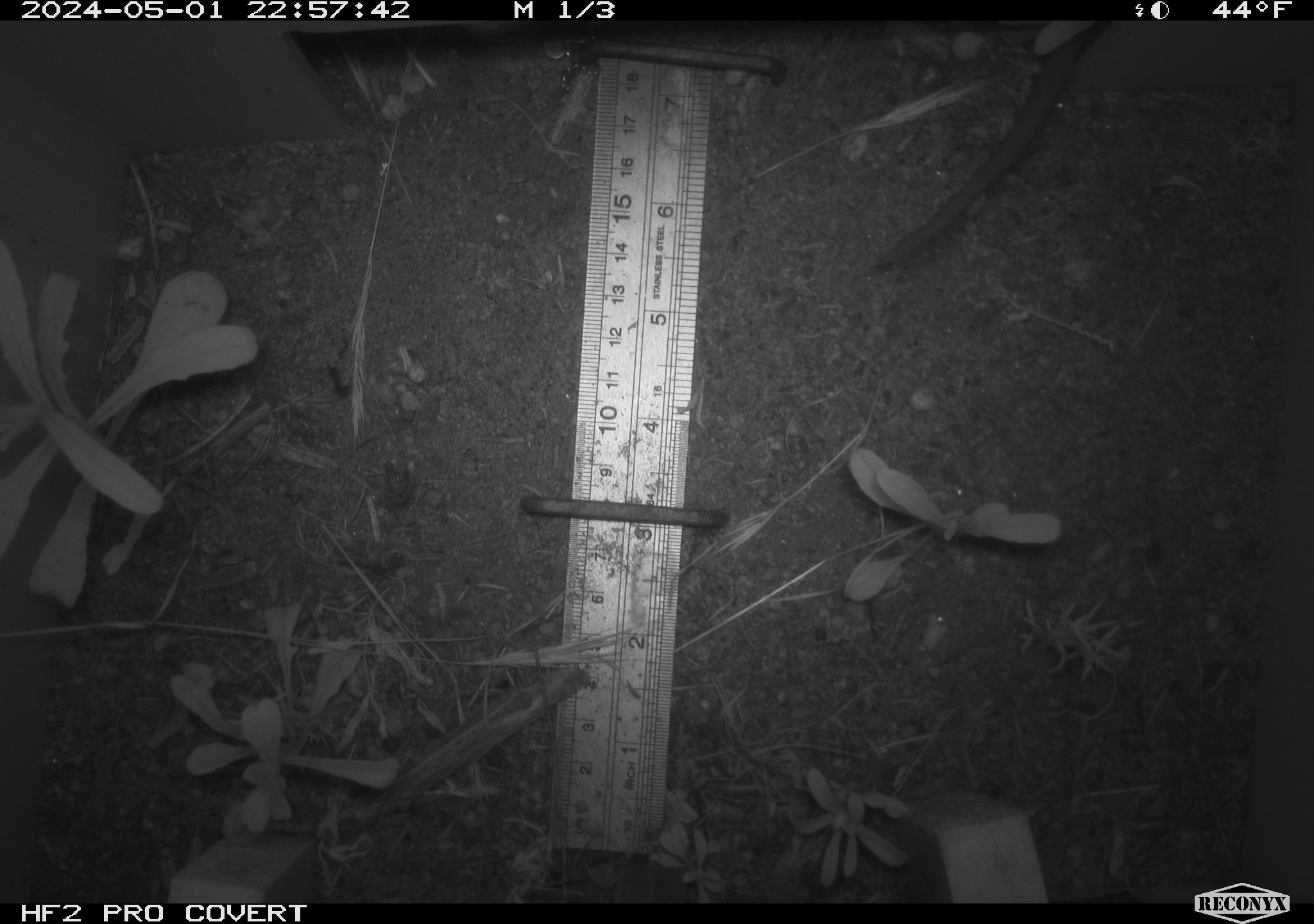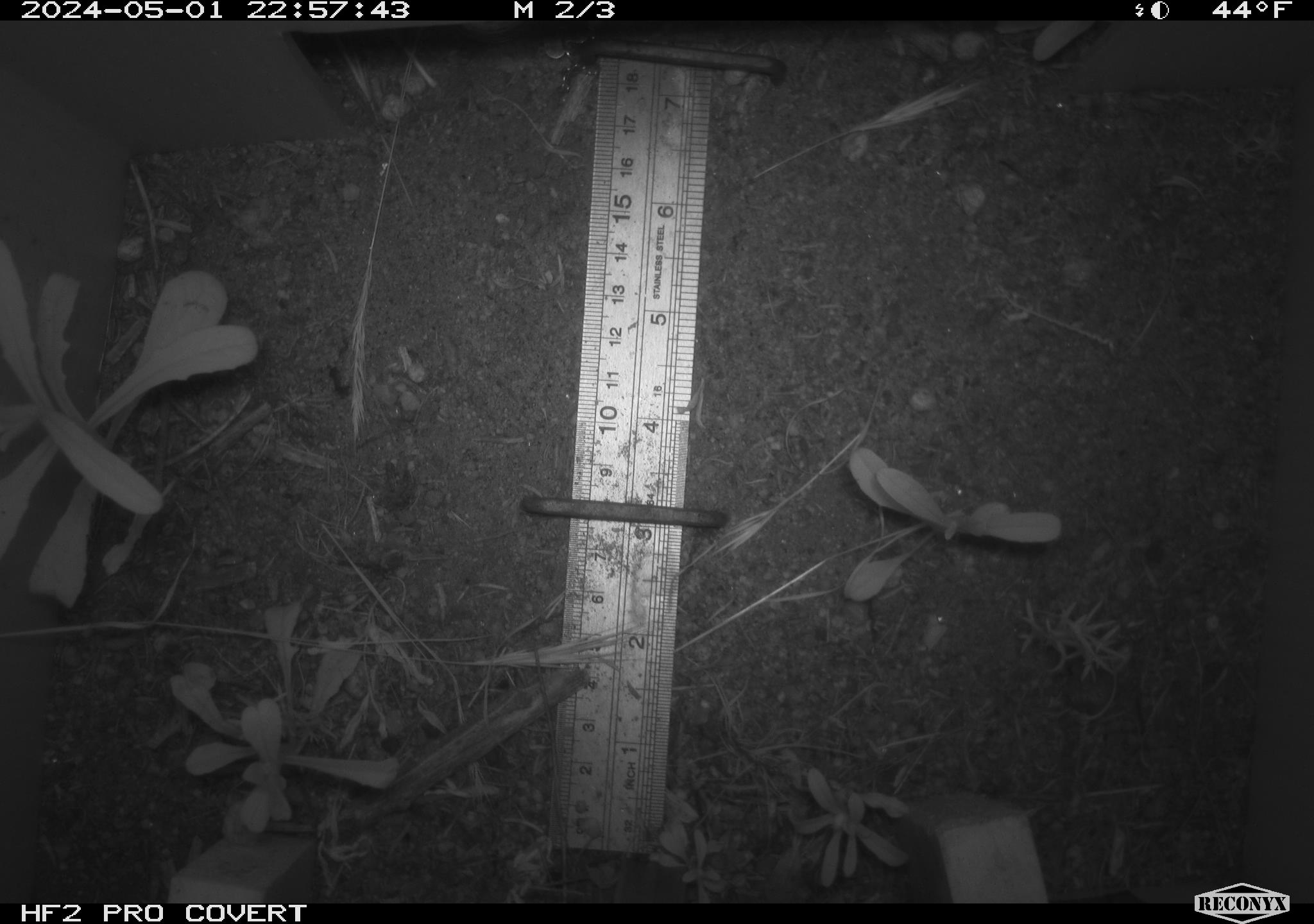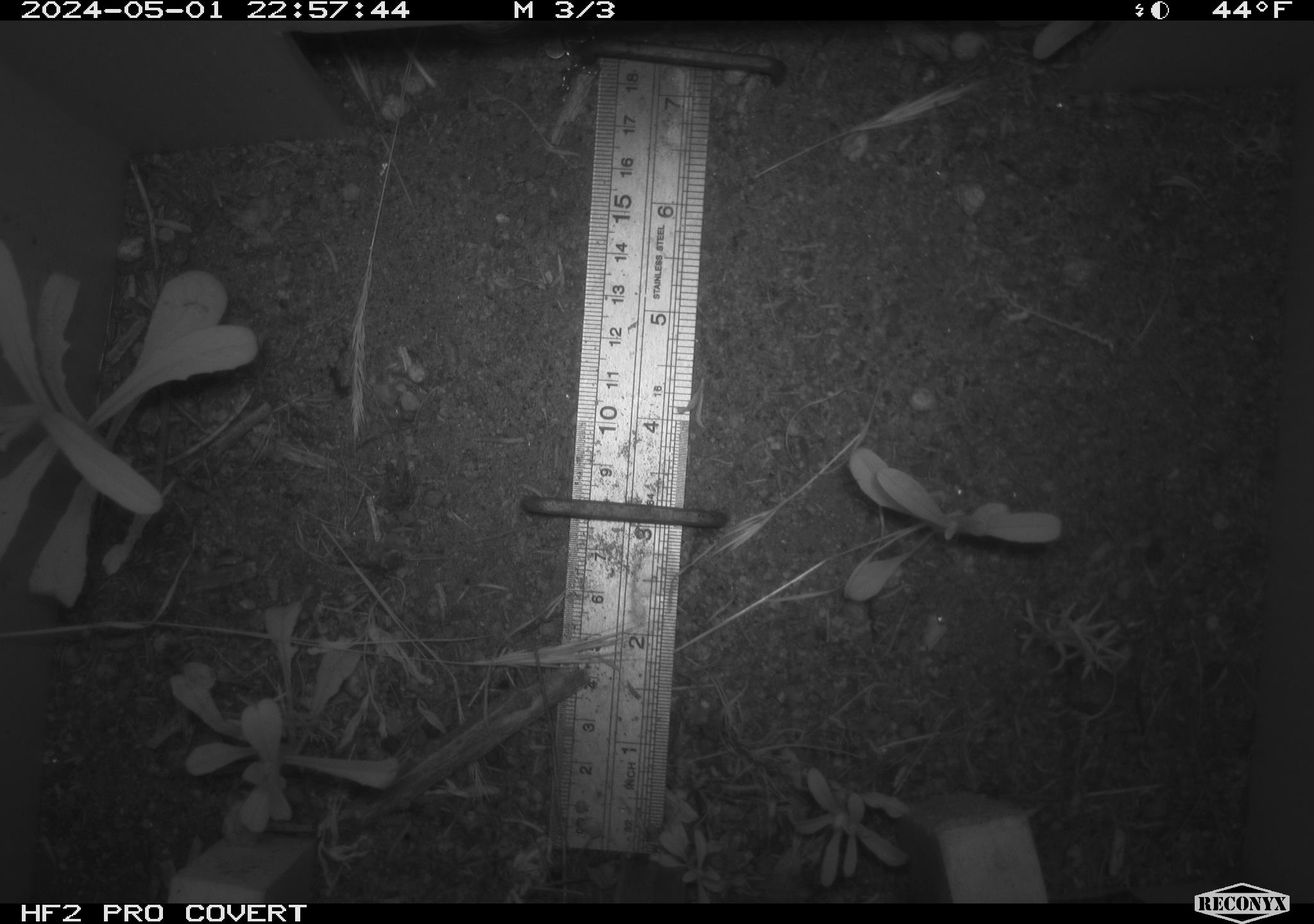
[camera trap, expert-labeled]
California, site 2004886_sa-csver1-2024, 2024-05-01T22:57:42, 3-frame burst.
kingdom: Animalia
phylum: Chordata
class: Mammalia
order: Rodentia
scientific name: Rodentia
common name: rodent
Rodent (Rodentia).